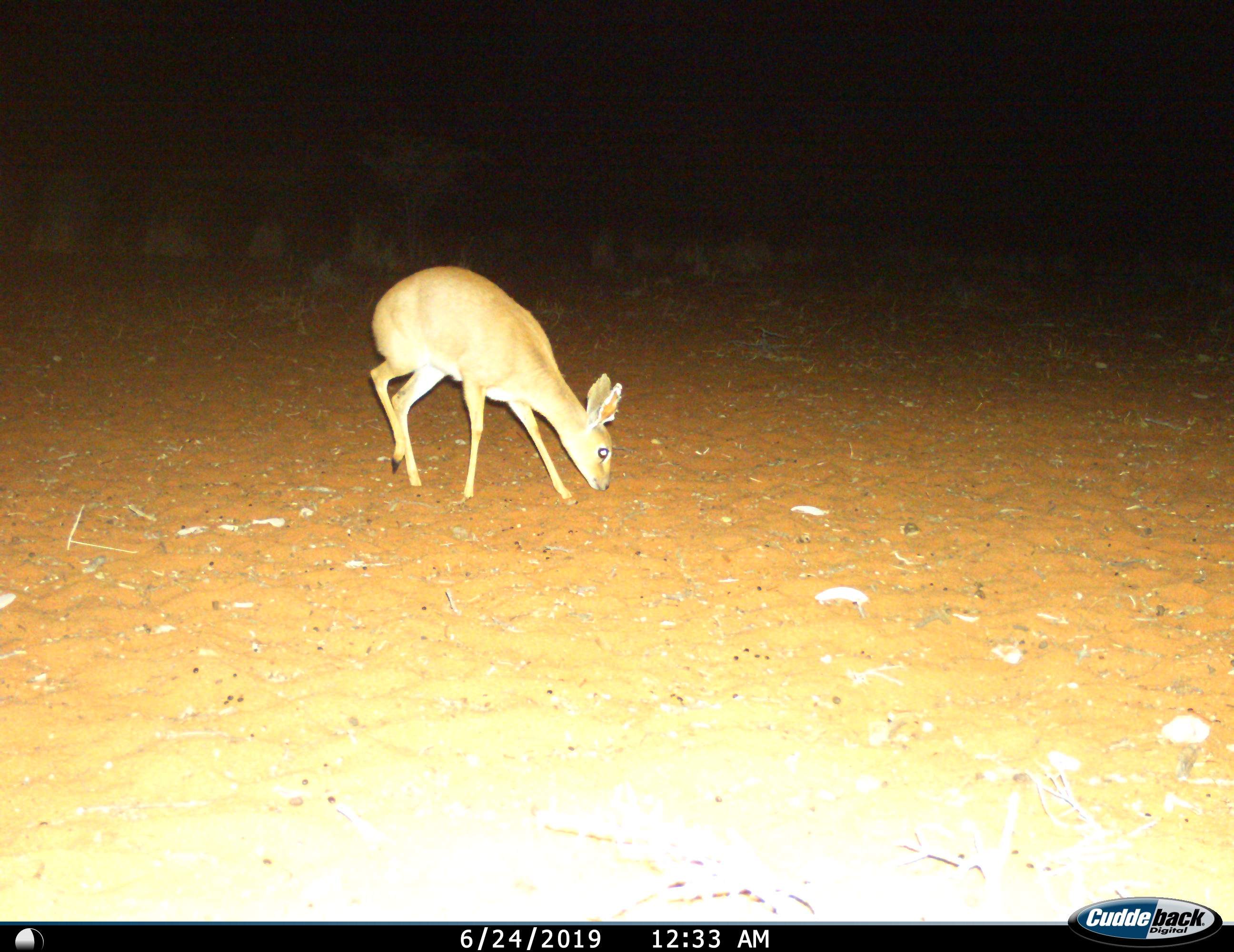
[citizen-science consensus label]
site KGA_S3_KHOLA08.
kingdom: Animalia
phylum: Chordata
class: Mammalia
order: Artiodactyla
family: Bovidae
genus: Raphicerus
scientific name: Raphicerus campestris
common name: steenbok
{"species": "steenbok (Raphicerus campestris)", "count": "1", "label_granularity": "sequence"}